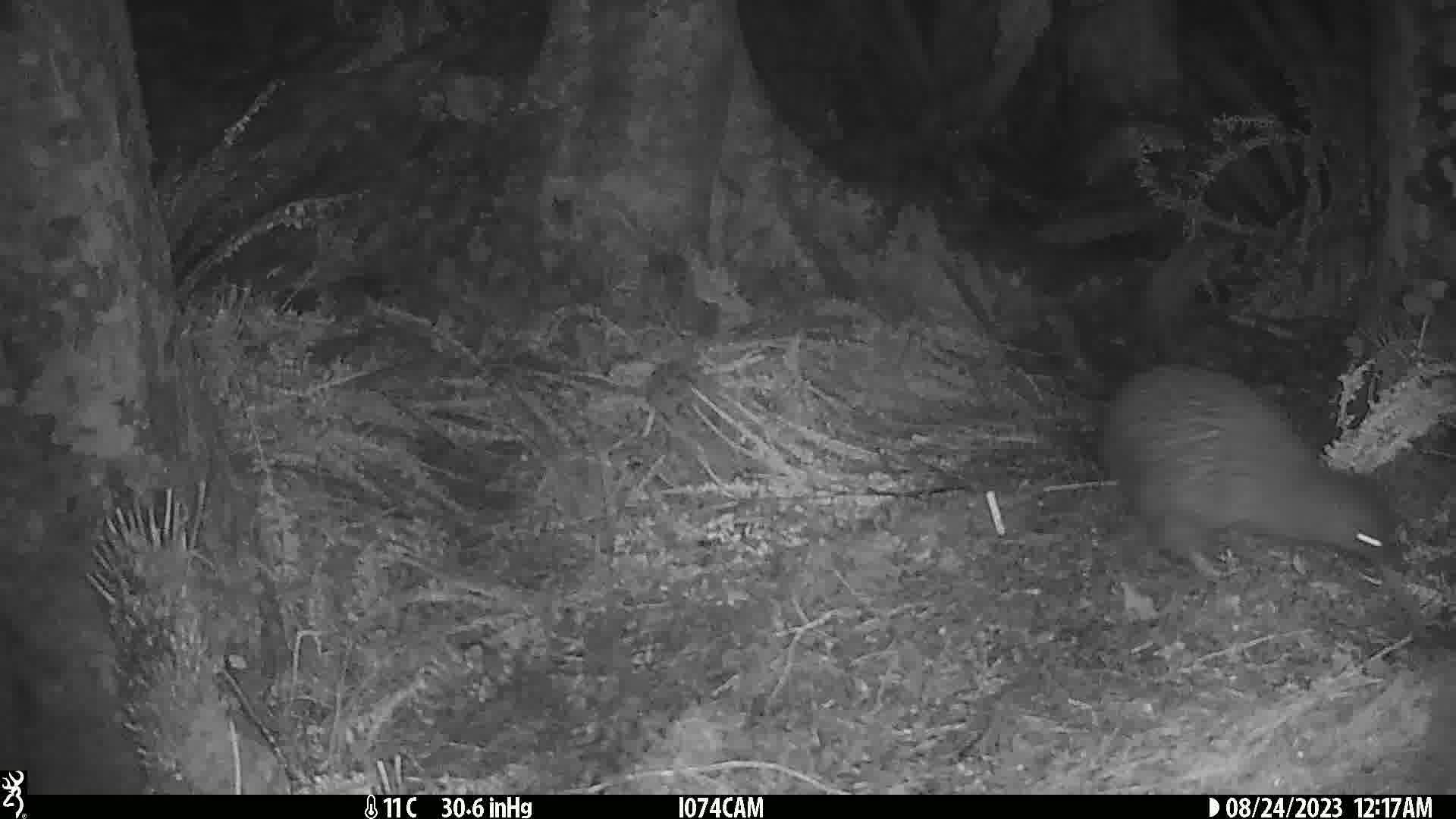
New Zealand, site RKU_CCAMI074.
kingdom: Animalia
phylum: Chordata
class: Aves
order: Apterygiformes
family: Apterygidae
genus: Apteryx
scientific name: Apteryx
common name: kiwi